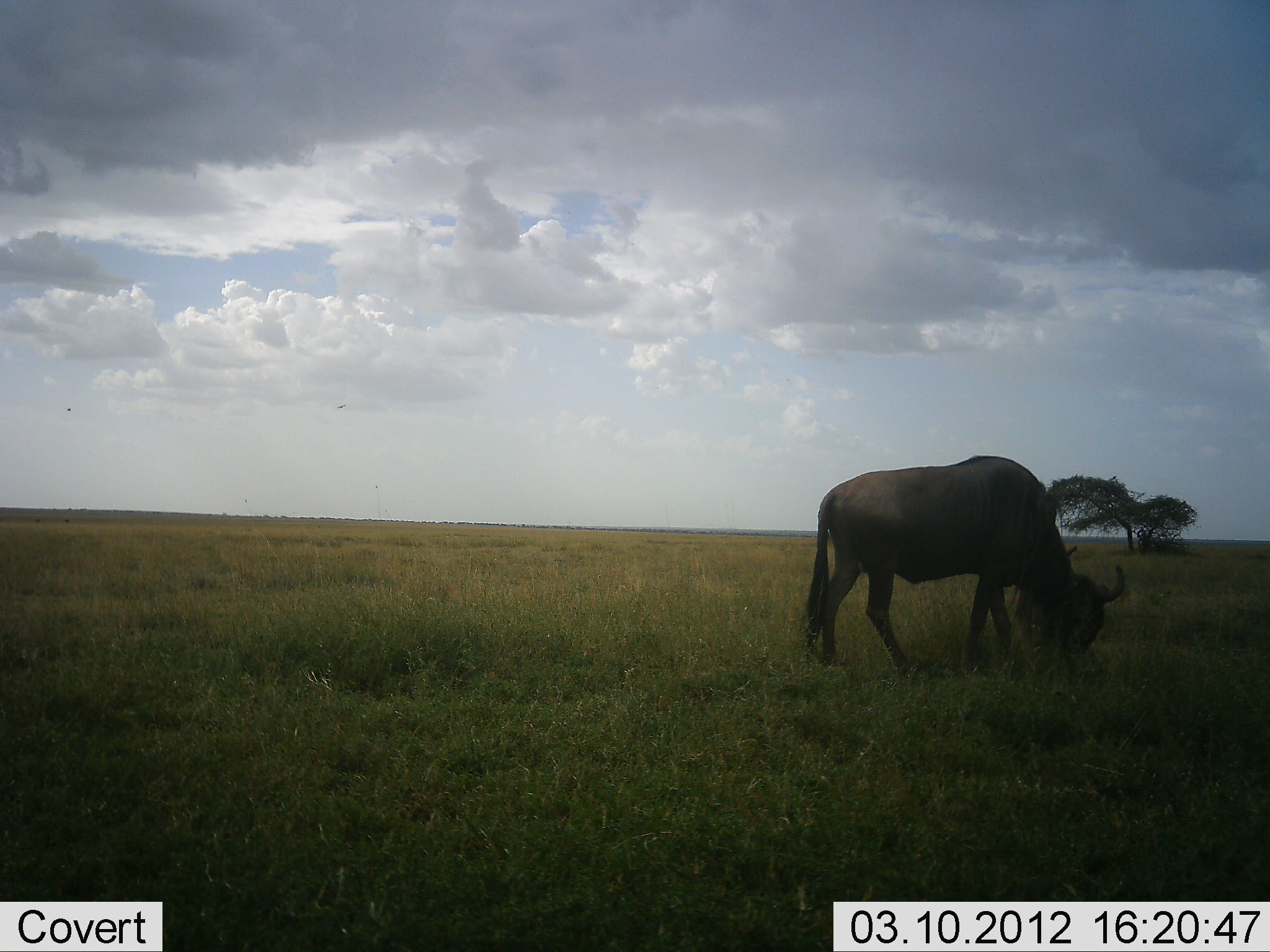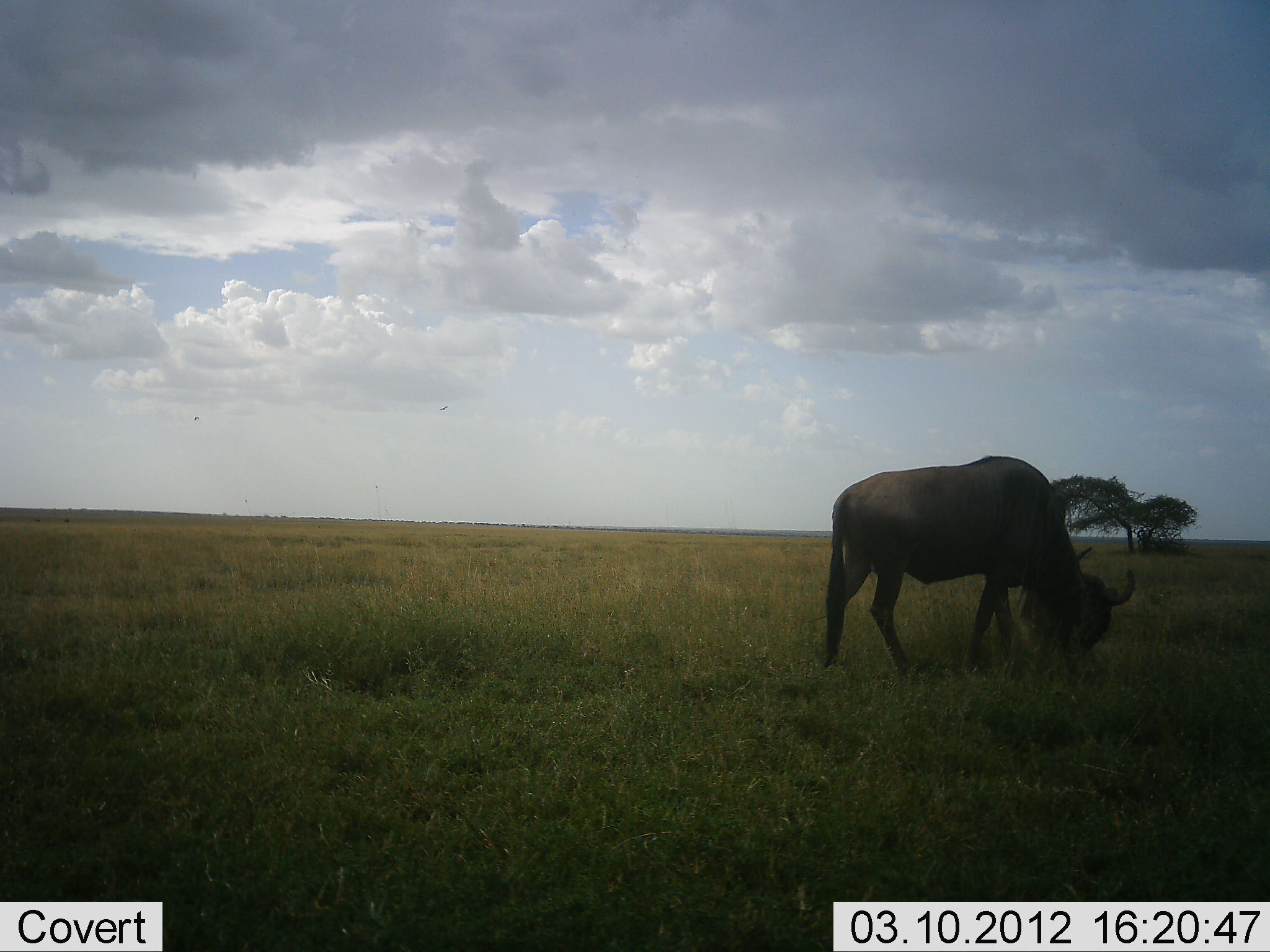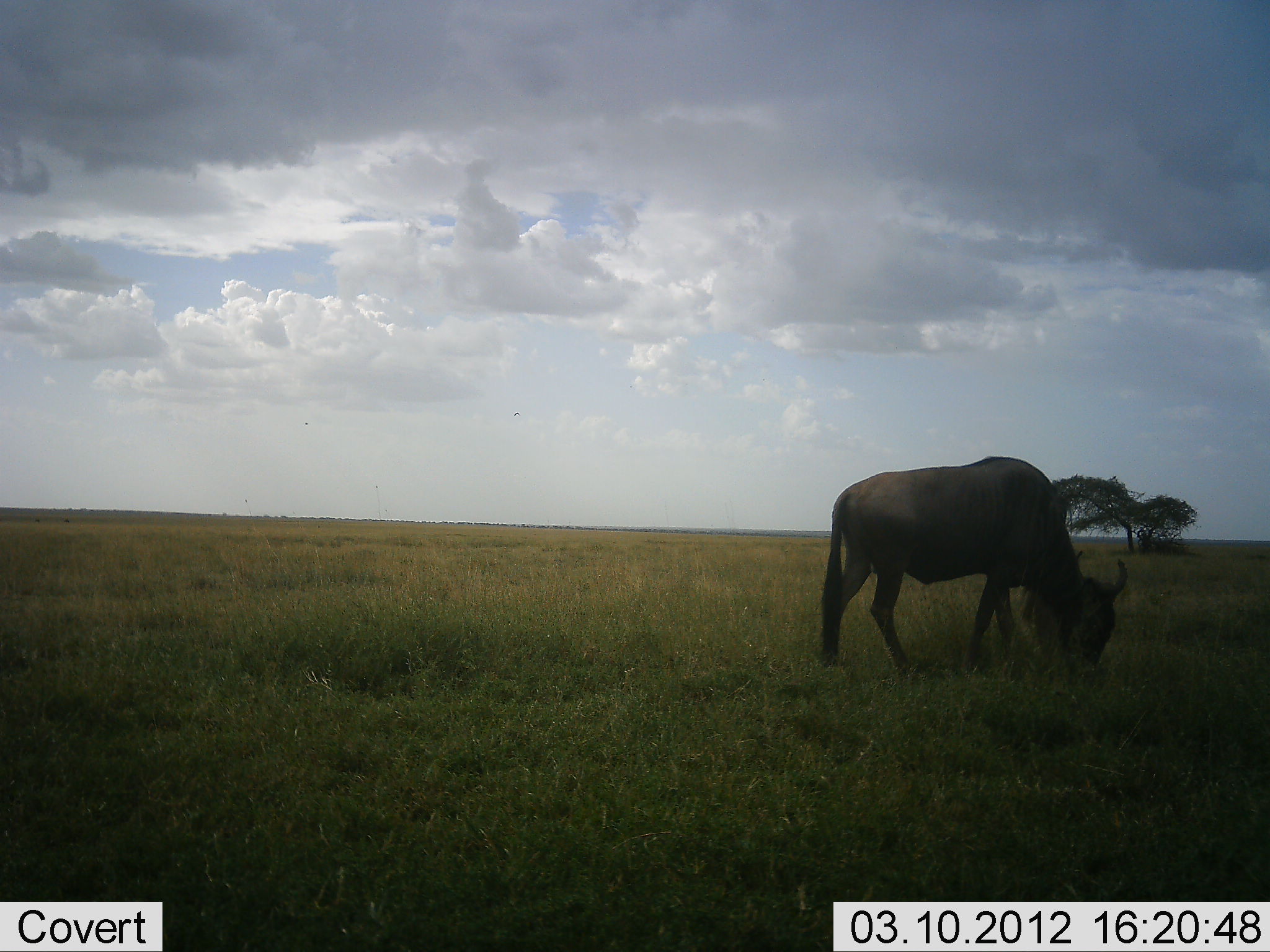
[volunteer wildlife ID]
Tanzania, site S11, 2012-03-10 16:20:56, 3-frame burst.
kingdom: Animalia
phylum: Chordata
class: Mammalia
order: Artiodactyla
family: Bovidae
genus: Connochaetes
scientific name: Connochaetes taurinus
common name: blue wildebeest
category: wildebeest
Wildebeest (blue wildebeest) (Connochaetes taurinus), count 1. Behavior (volunteer vote fractions): standing 18%, resting 0%, moving 0%, interacting 0%. Young present (vote fraction): 0%. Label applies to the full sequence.